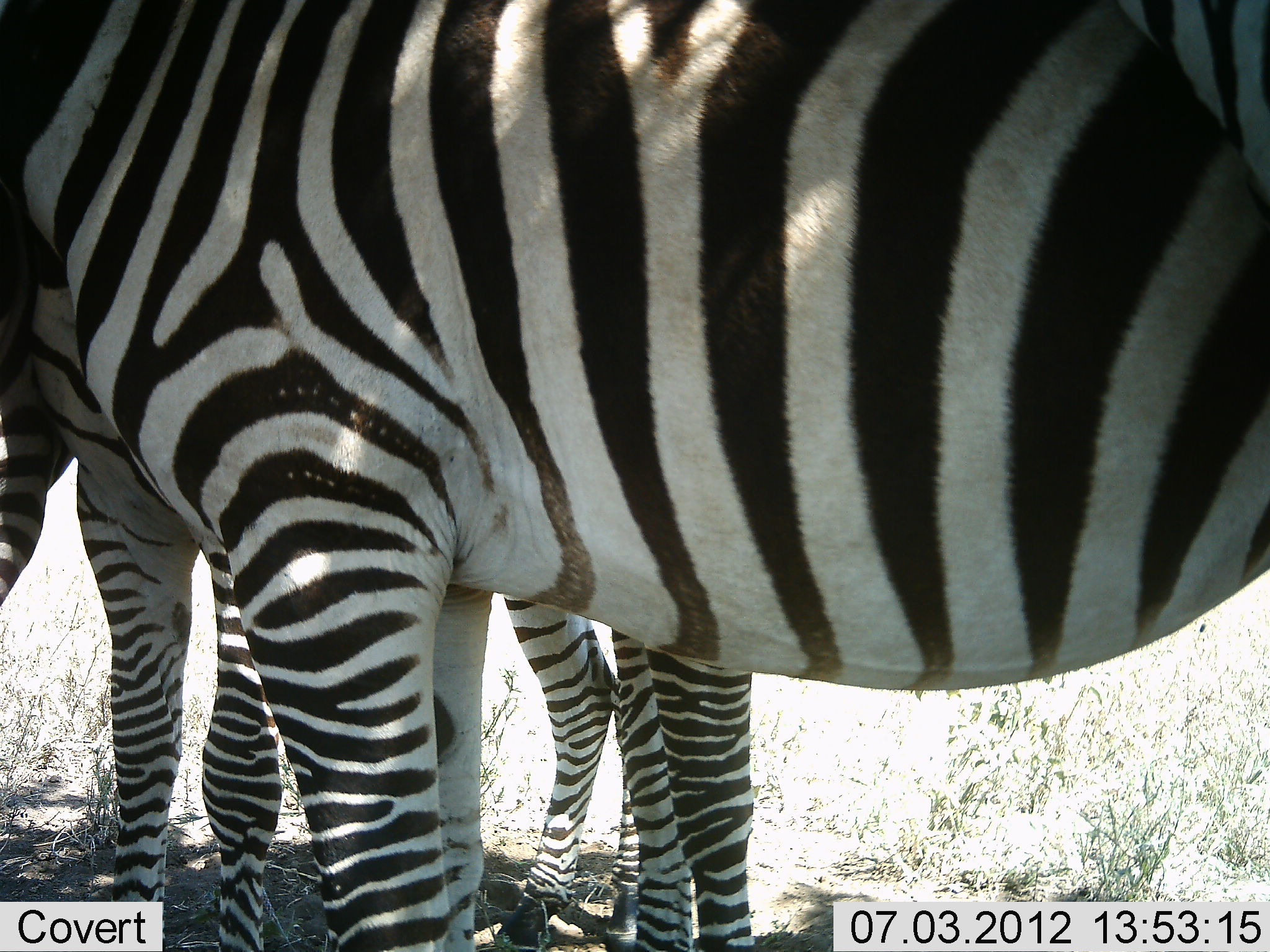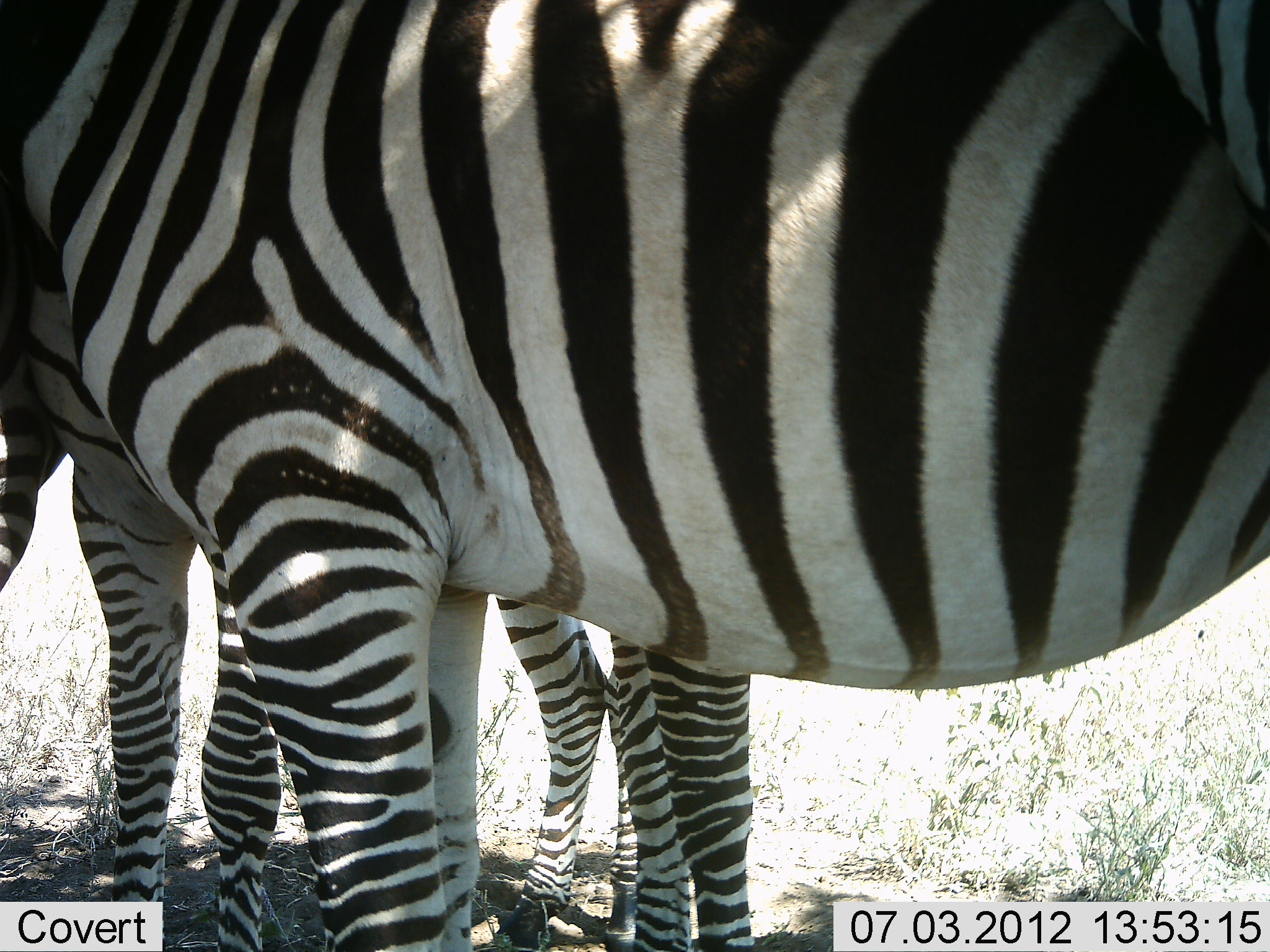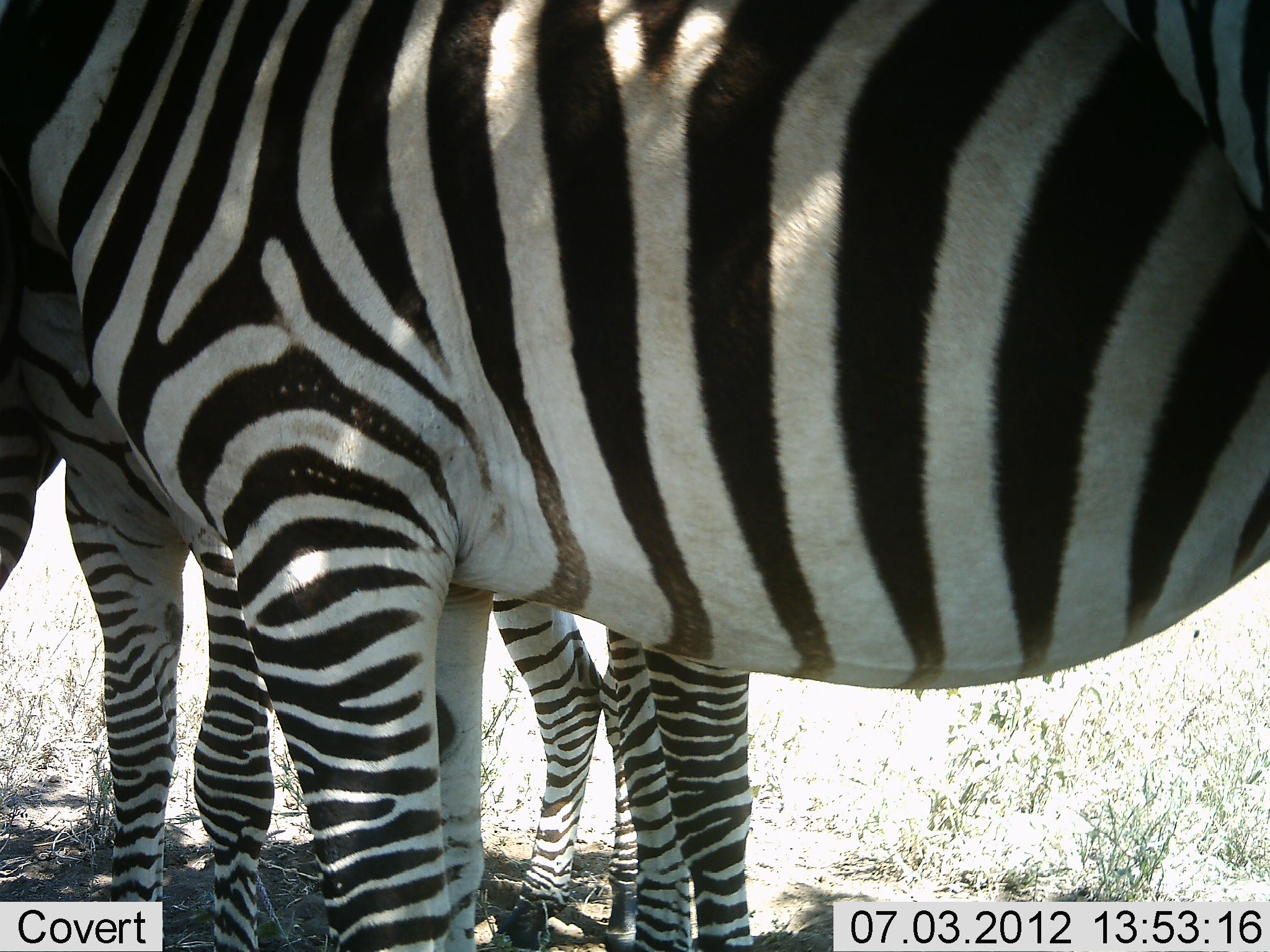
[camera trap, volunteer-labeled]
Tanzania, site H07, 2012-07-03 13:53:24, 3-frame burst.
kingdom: Animalia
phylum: Chordata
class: Mammalia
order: Perissodactyla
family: Equidae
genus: Equus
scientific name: Equus quagga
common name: plains zebra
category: zebra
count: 3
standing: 90%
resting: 0%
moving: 10%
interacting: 0%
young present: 10%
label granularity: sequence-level